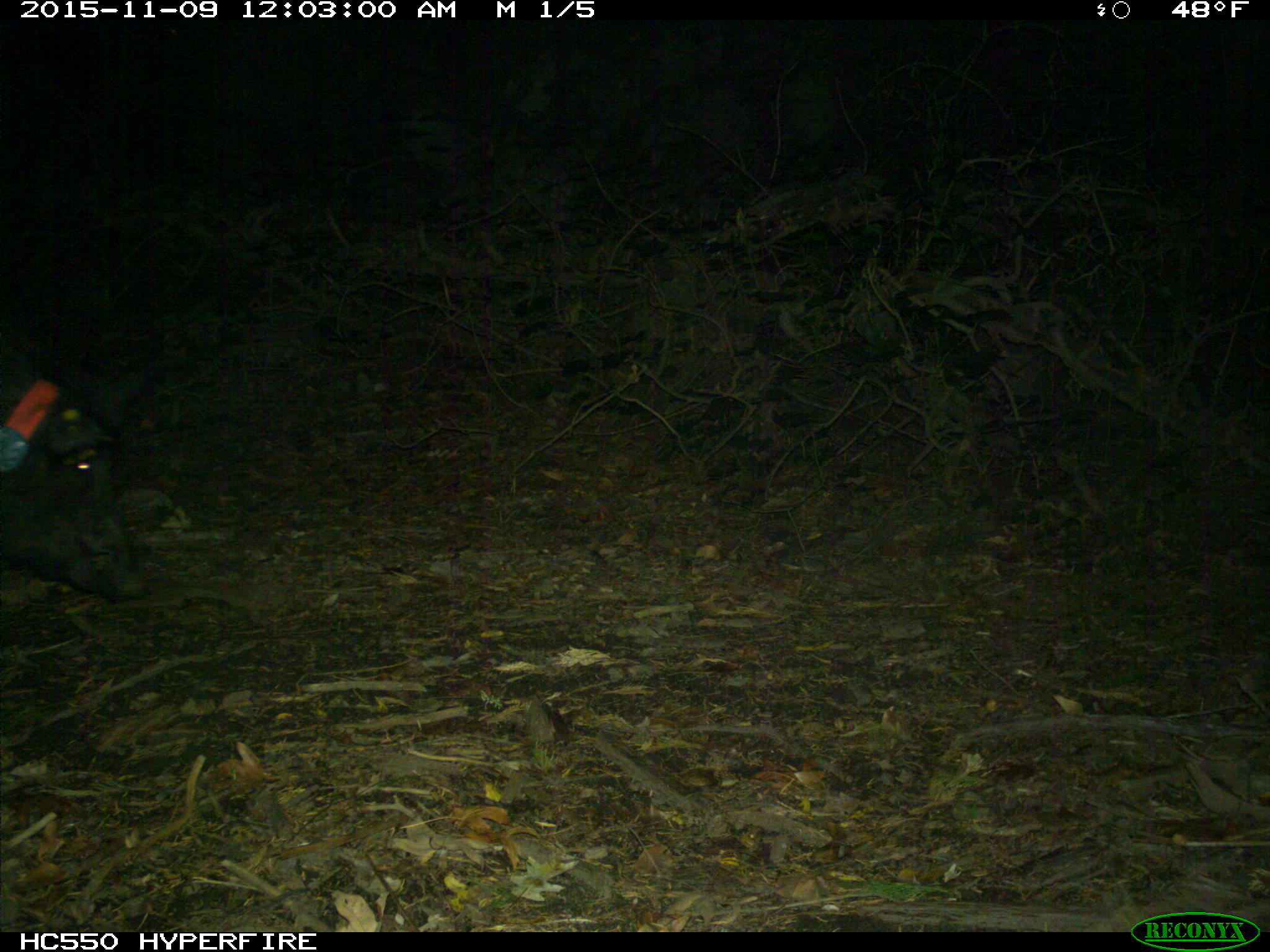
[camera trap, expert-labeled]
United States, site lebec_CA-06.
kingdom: Animalia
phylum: Chordata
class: Mammalia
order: Artiodactyla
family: Suidae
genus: Sus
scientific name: Sus scrofa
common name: wild boar